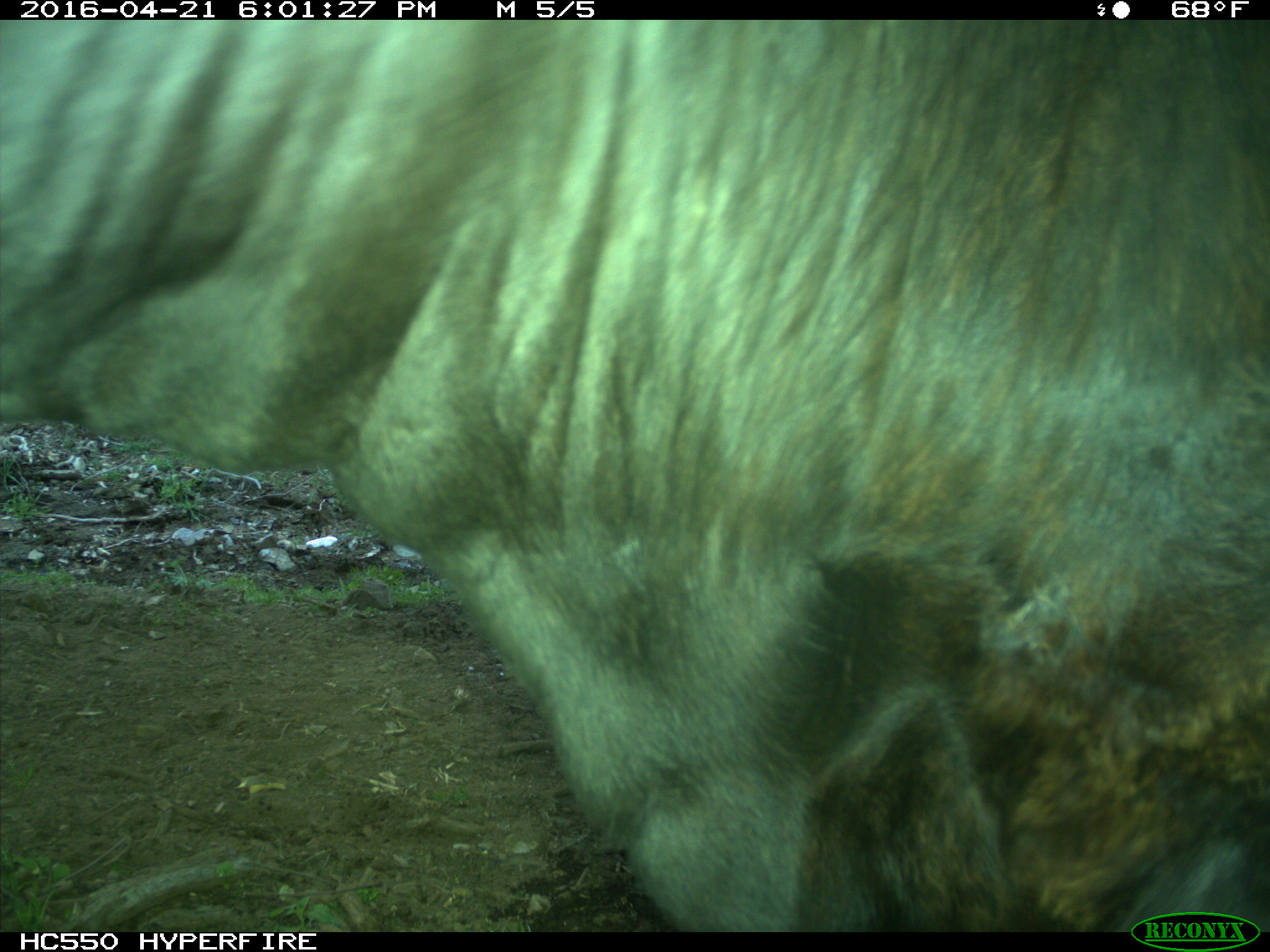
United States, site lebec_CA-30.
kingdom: Animalia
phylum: Chordata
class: Mammalia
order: Artiodactyla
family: Bovidae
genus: Bos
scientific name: Bos taurus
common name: domestic cow